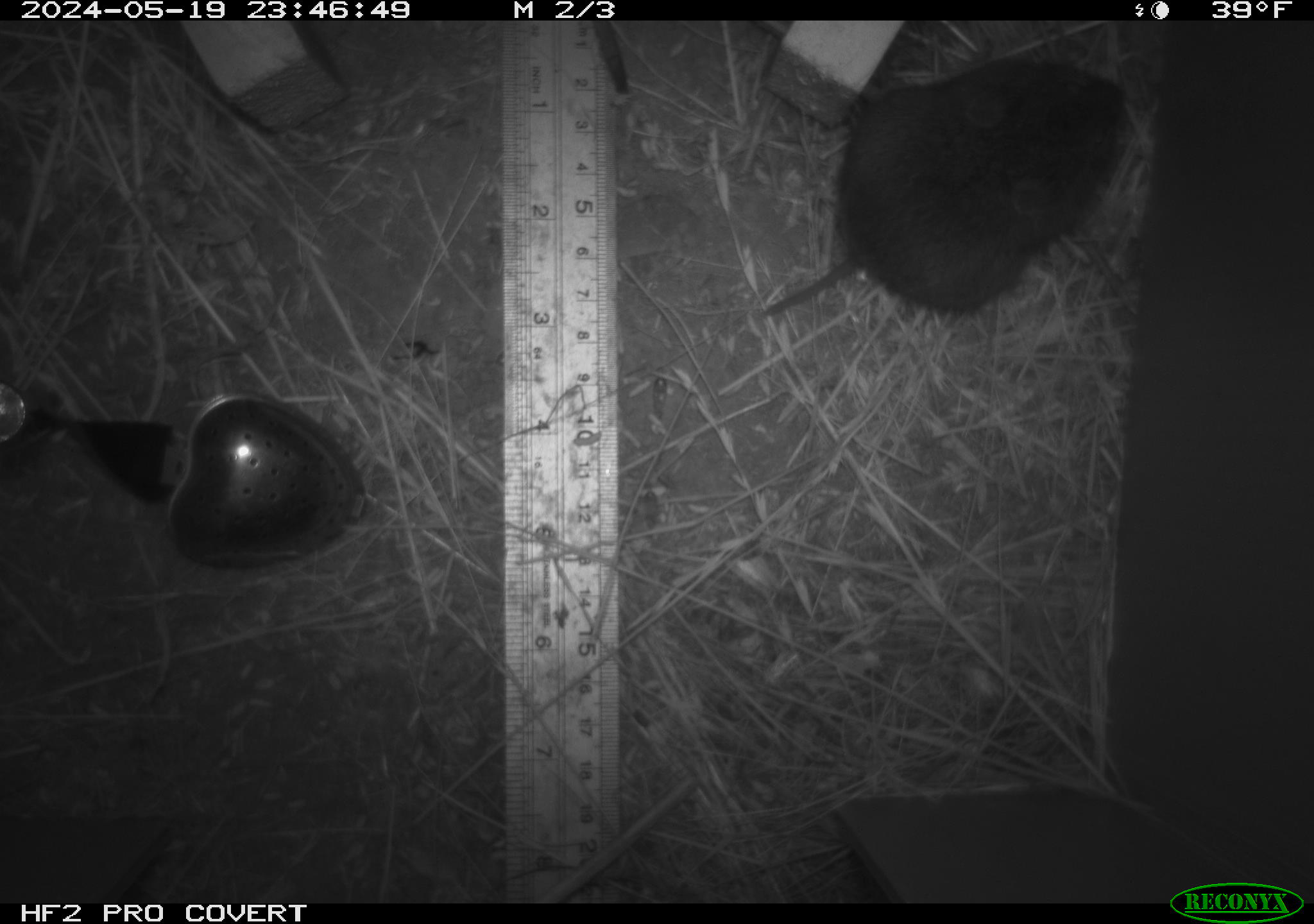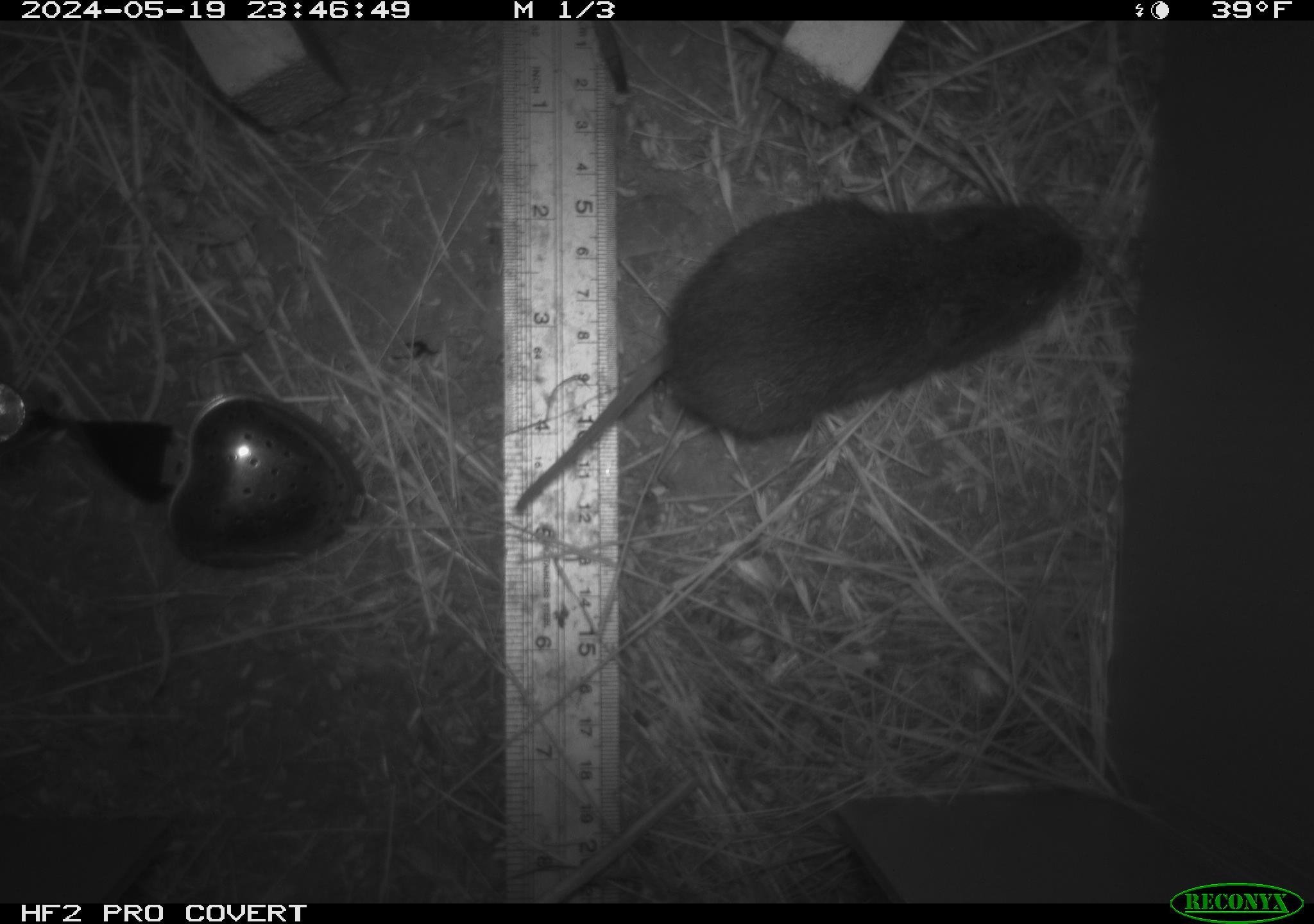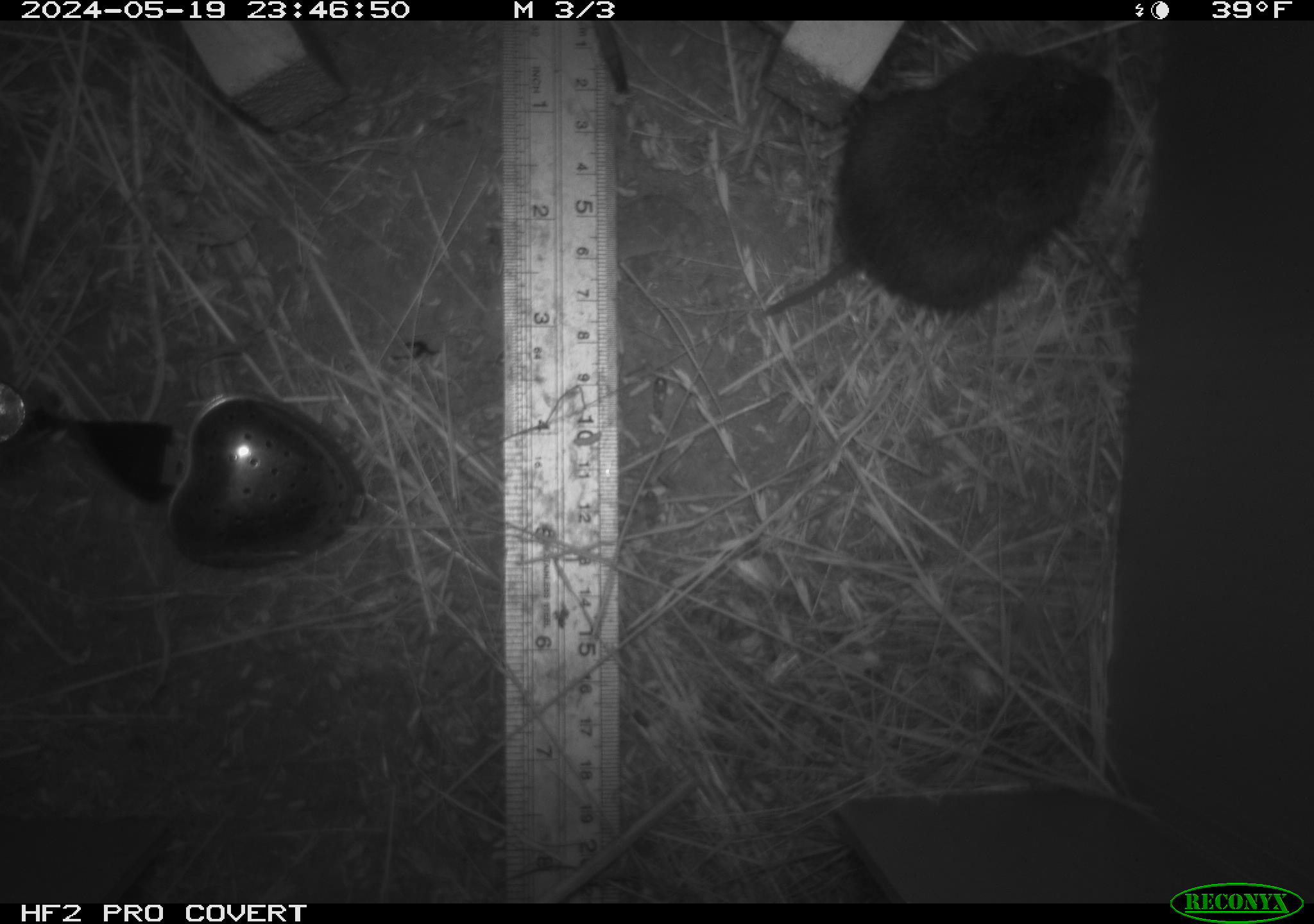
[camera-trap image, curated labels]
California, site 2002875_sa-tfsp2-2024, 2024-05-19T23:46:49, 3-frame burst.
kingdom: Animalia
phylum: Chordata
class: Mammalia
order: Rodentia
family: Cricetidae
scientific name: Arvicolinae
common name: voles, lemmings, and muskrats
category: arvicolinae subfamily